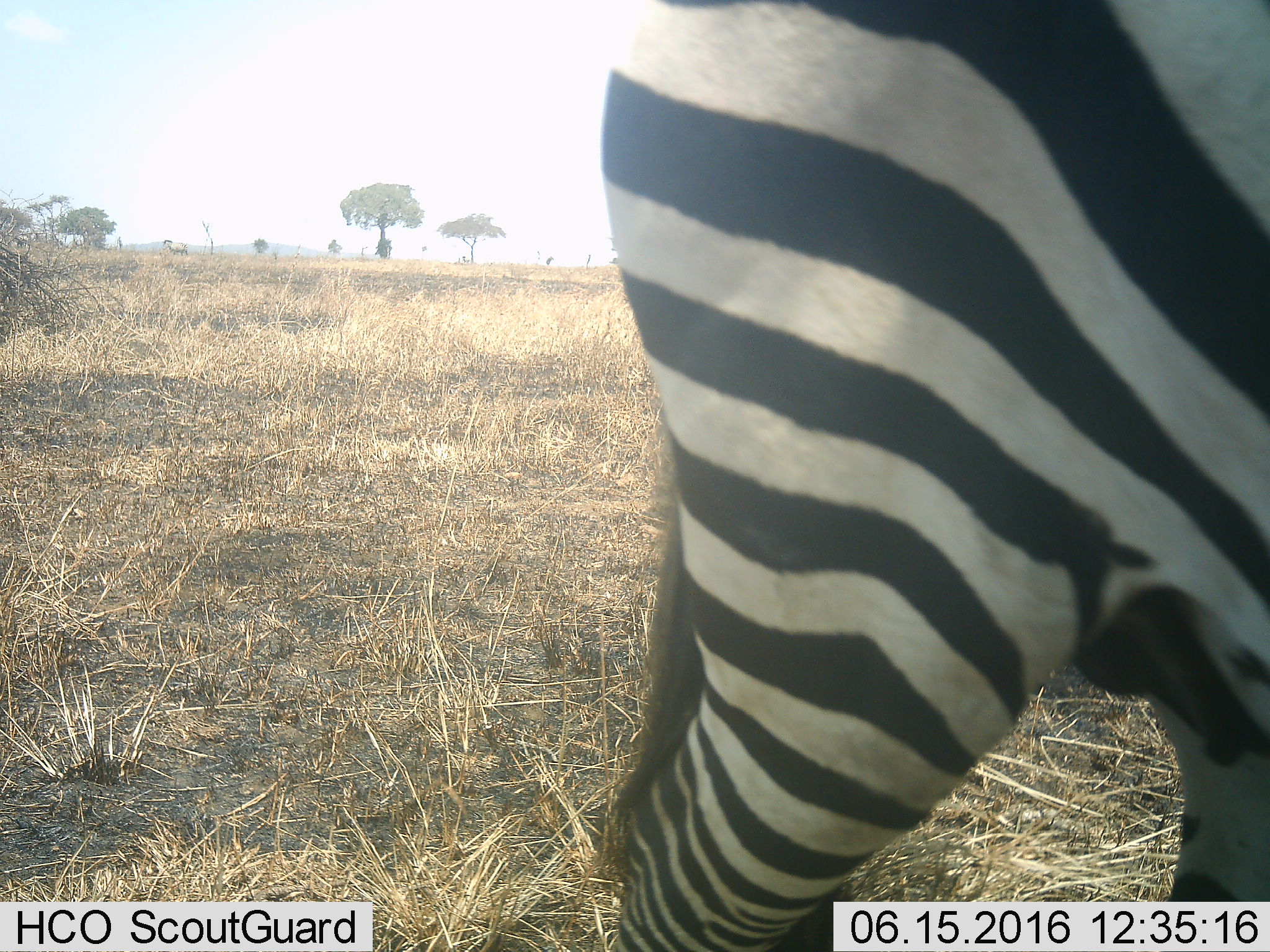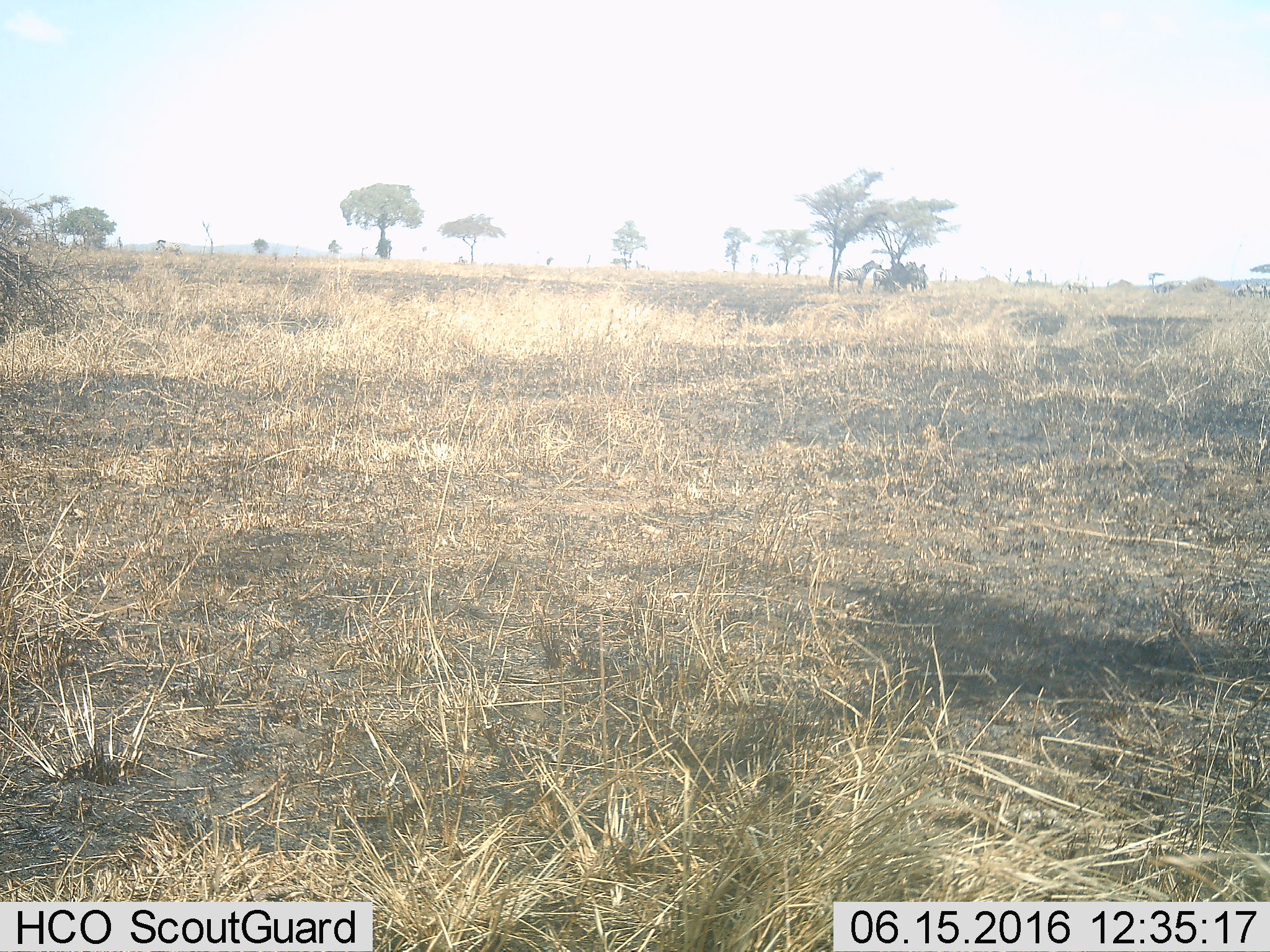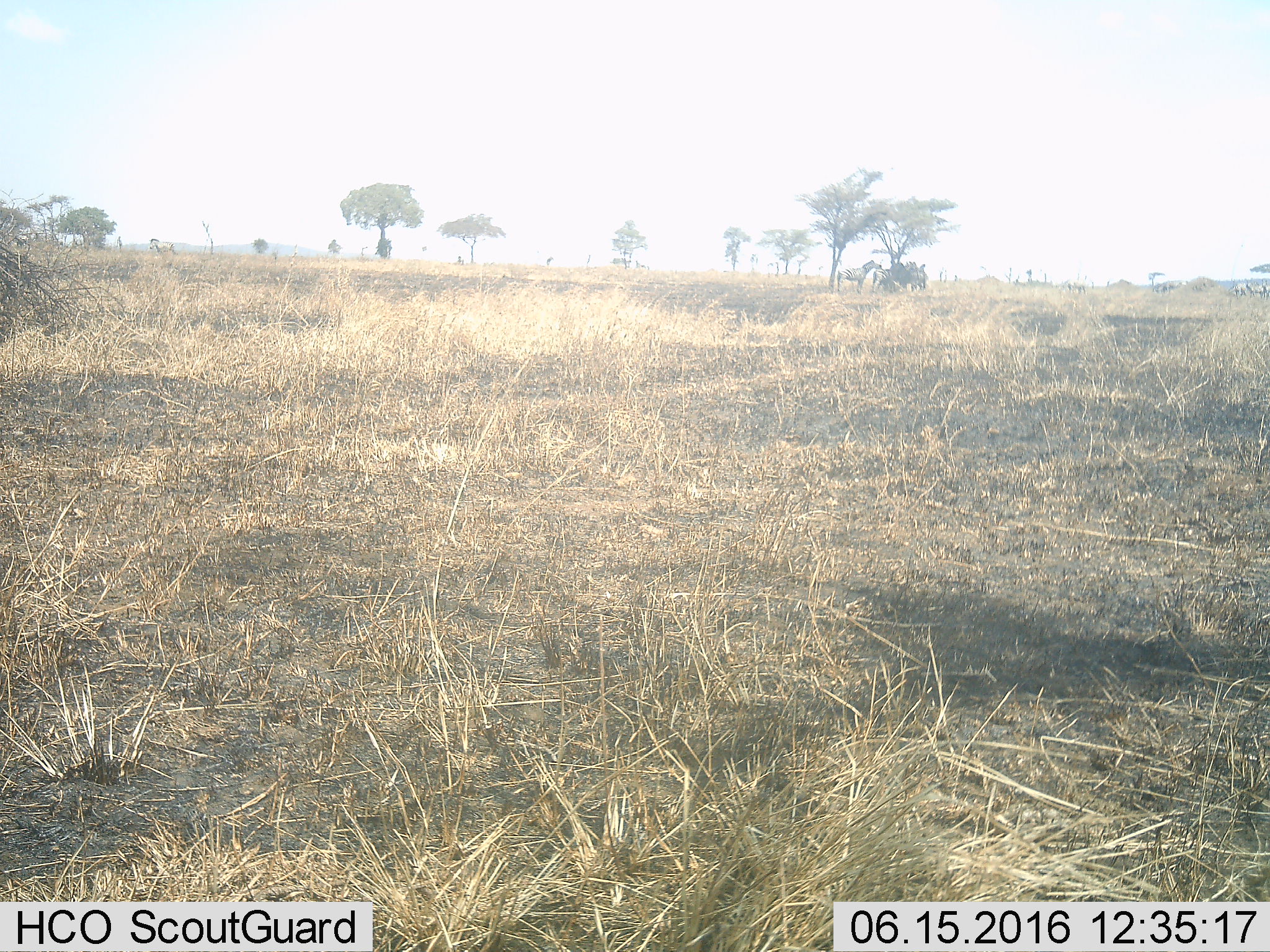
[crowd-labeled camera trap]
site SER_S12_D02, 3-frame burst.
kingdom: Animalia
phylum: Chordata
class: Mammalia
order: Perissodactyla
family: Equidae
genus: Equus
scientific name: Equus quagga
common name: plains zebra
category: zebraplains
Zebraplains (plains zebra) (Equus quagga), count 6. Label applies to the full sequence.